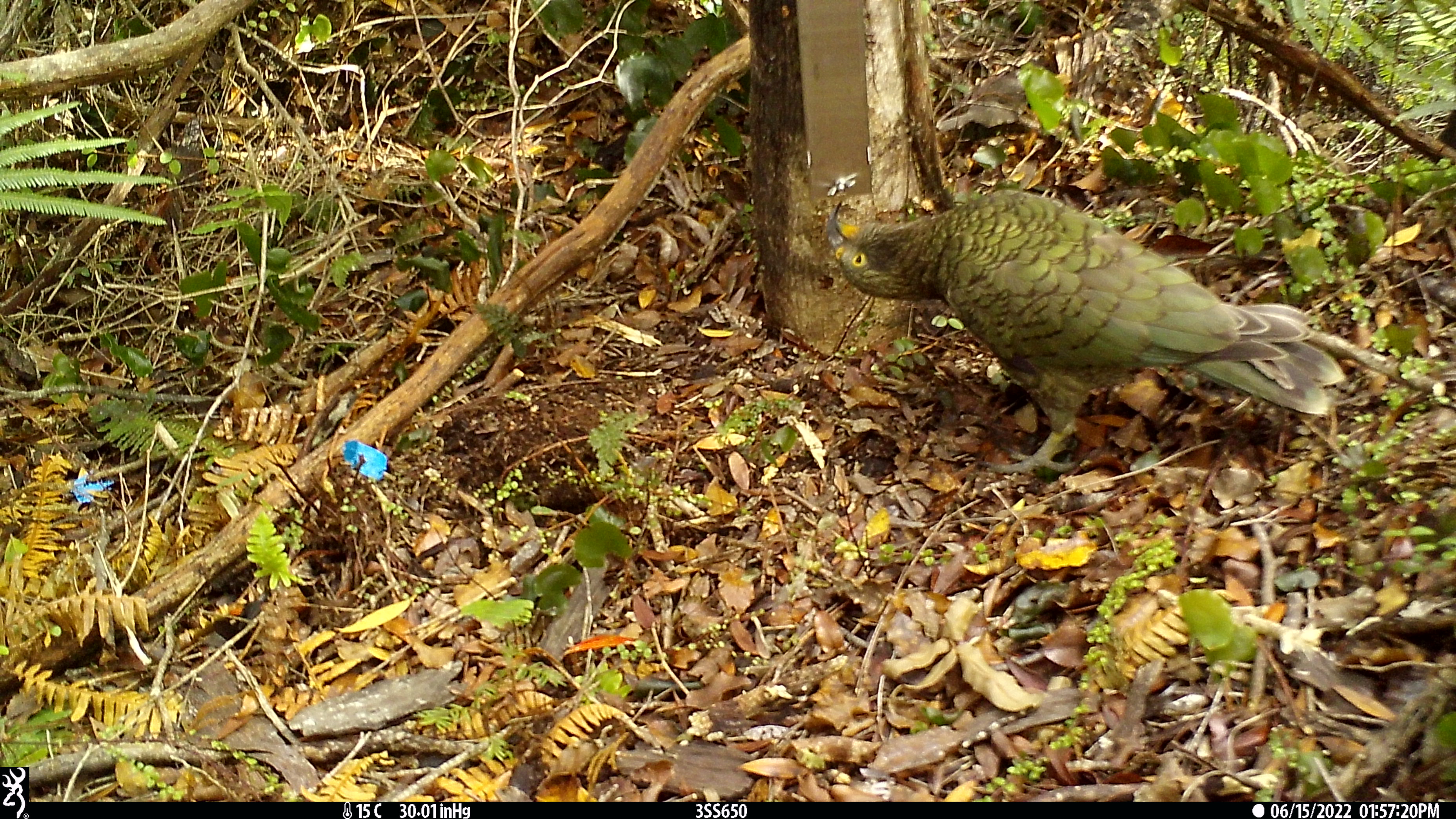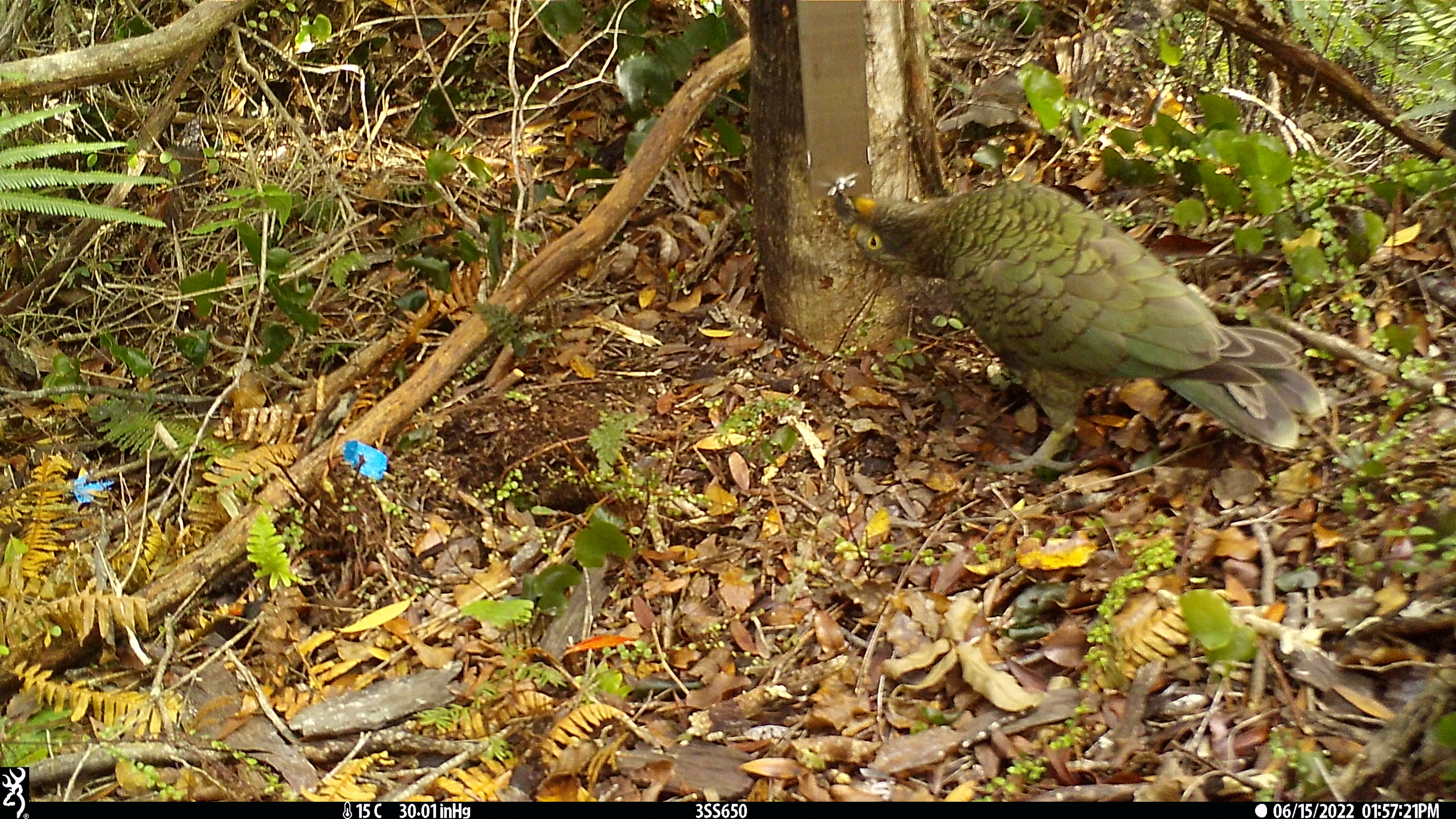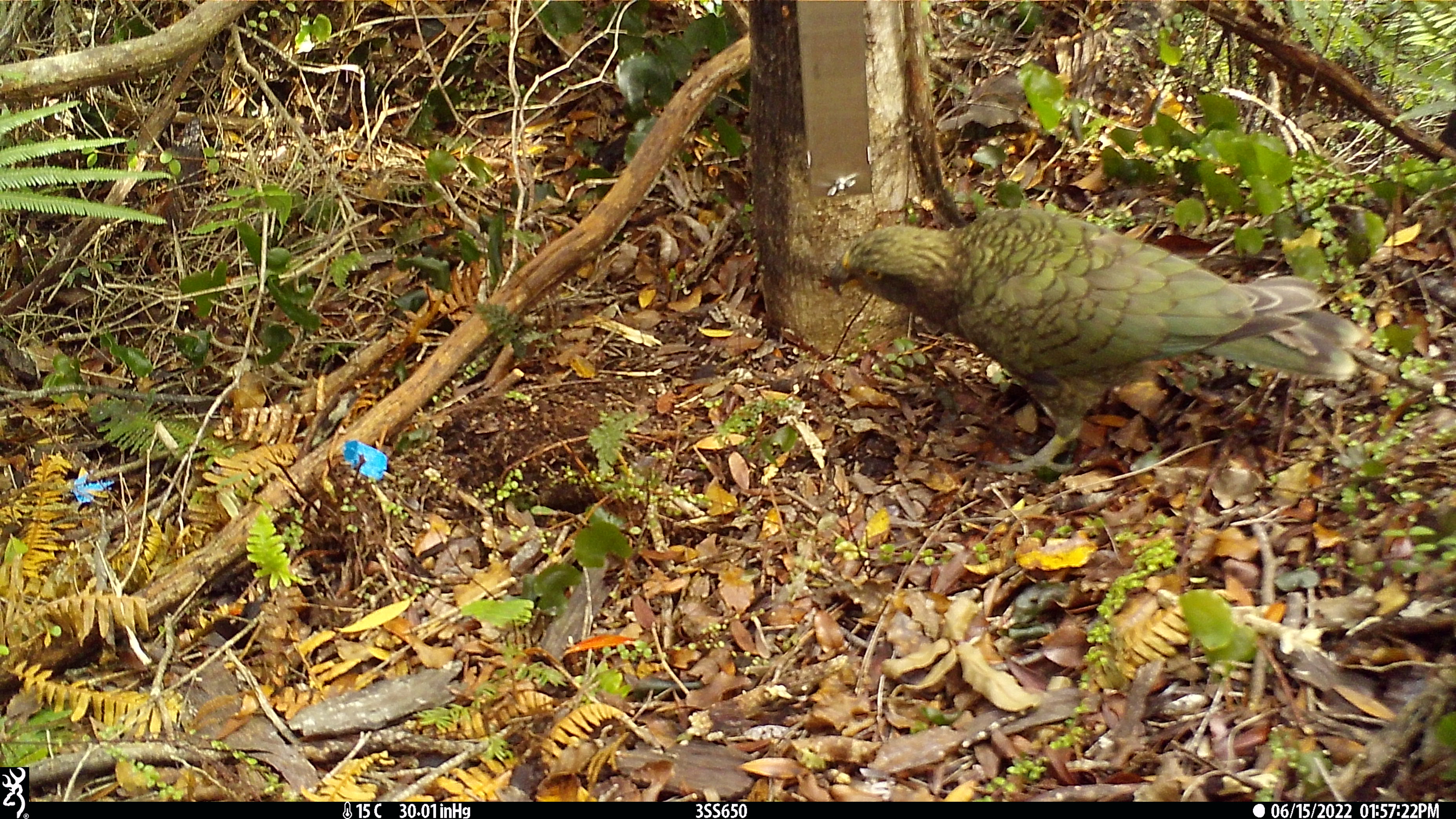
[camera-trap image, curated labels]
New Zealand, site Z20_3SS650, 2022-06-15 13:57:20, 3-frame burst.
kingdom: Animalia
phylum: Chordata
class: Aves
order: Psittaciformes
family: Strigopidae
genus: Nestor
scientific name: Nestor notabilis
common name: kea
Kea (Nestor notabilis).